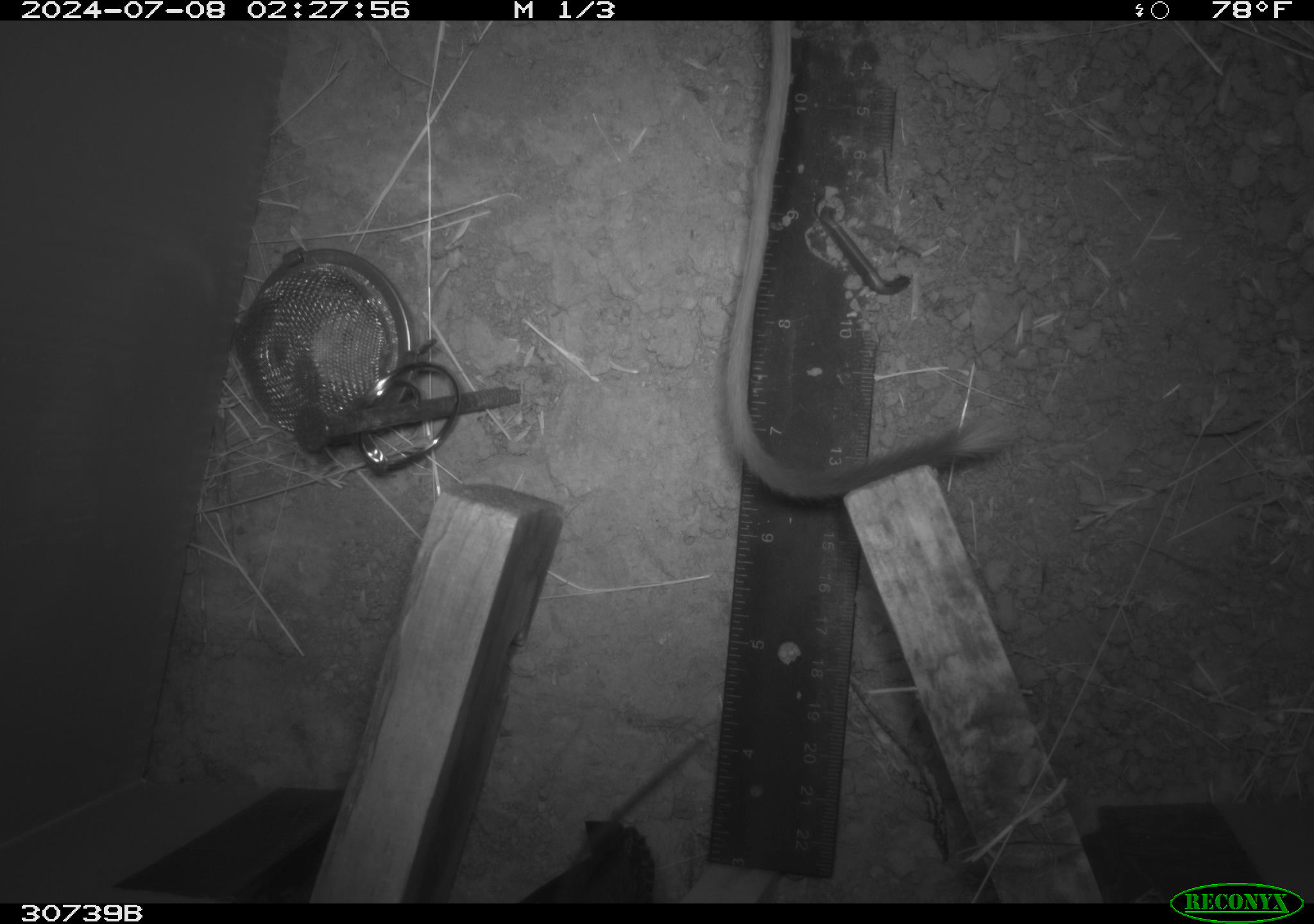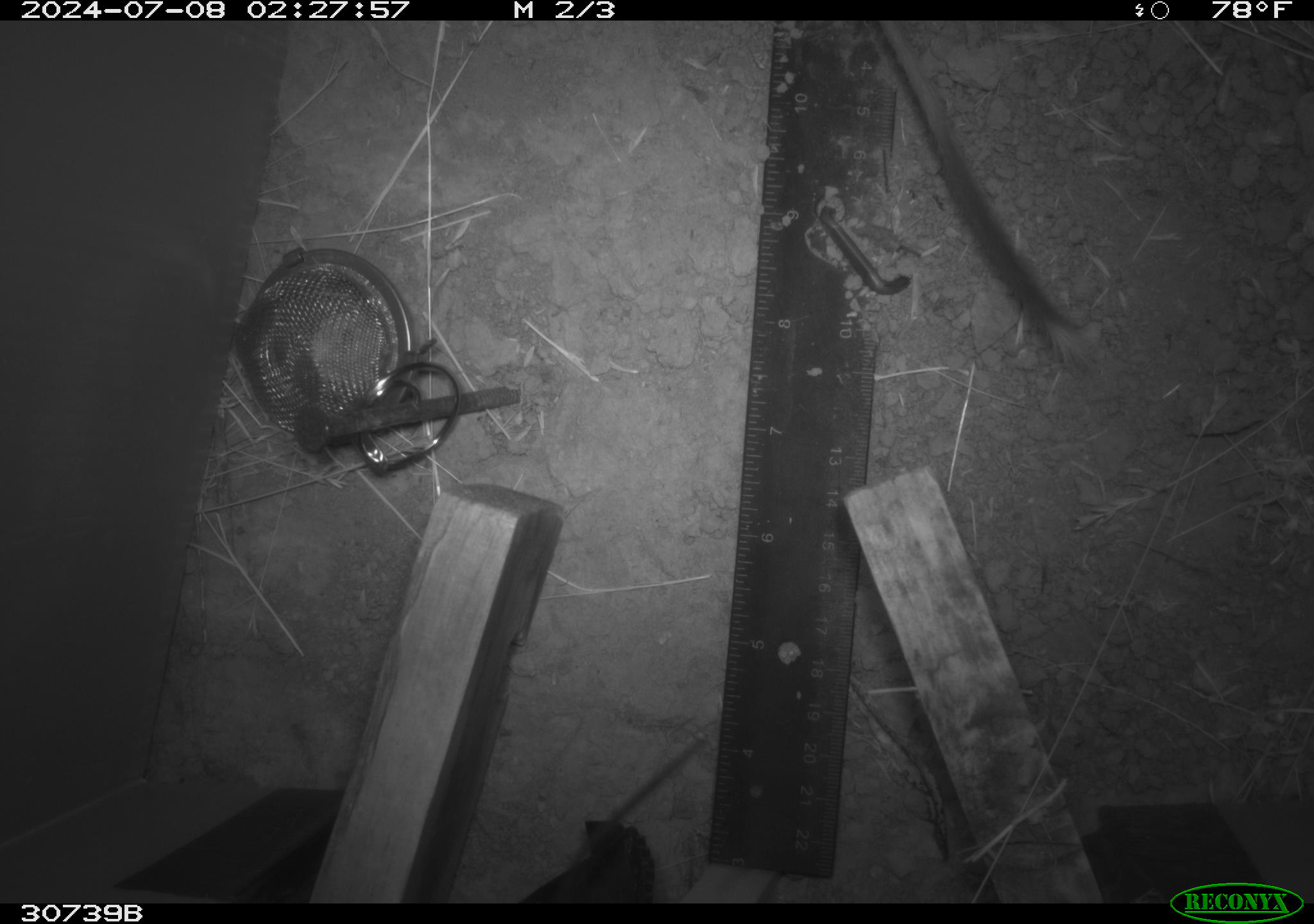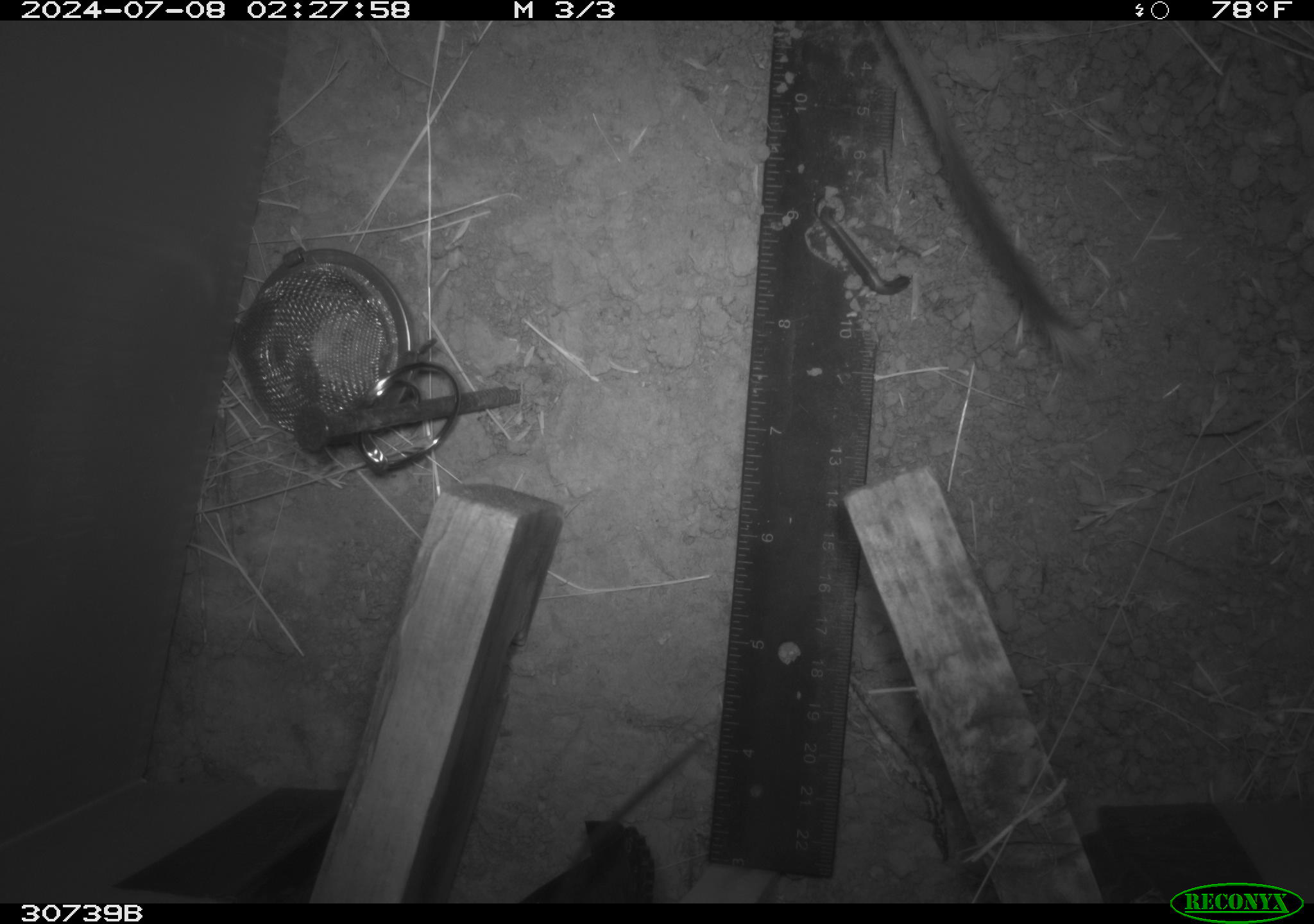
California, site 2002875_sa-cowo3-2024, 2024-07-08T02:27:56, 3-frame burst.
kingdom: Animalia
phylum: Chordata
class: Mammalia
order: Rodentia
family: Heteromyidae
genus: Dipodomys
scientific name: Dipodomys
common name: kangaroo rats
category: dipodomys species